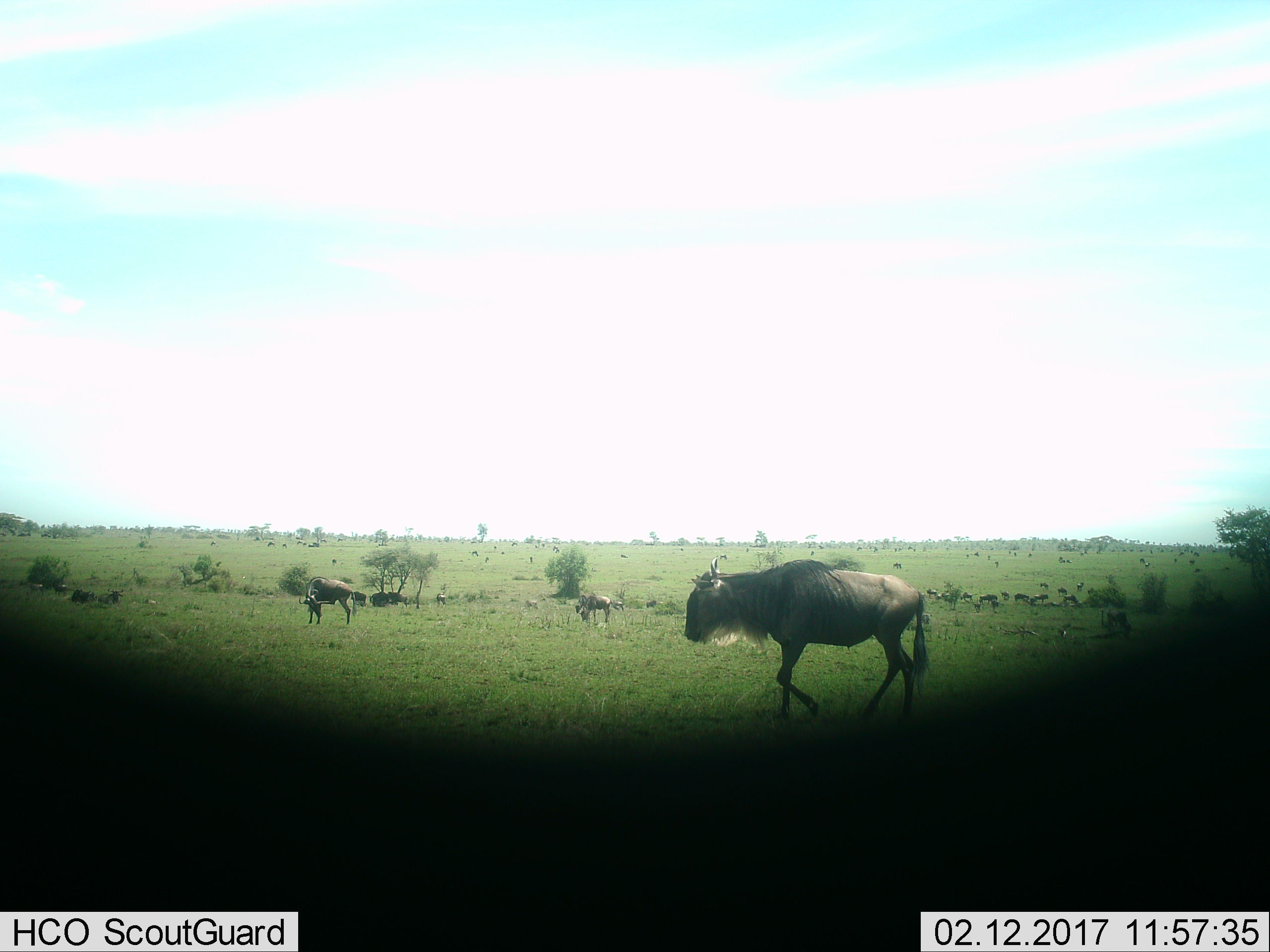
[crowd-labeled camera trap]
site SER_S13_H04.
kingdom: Animalia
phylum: Chordata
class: Mammalia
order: Artiodactyla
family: Bovidae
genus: Connochaetes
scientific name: Connochaetes taurinus taurinus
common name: blue wildebeest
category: wildebeestblue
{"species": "wildebeestblue (blue wildebeest) (Connochaetes taurinus taurinus)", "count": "51+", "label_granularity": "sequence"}